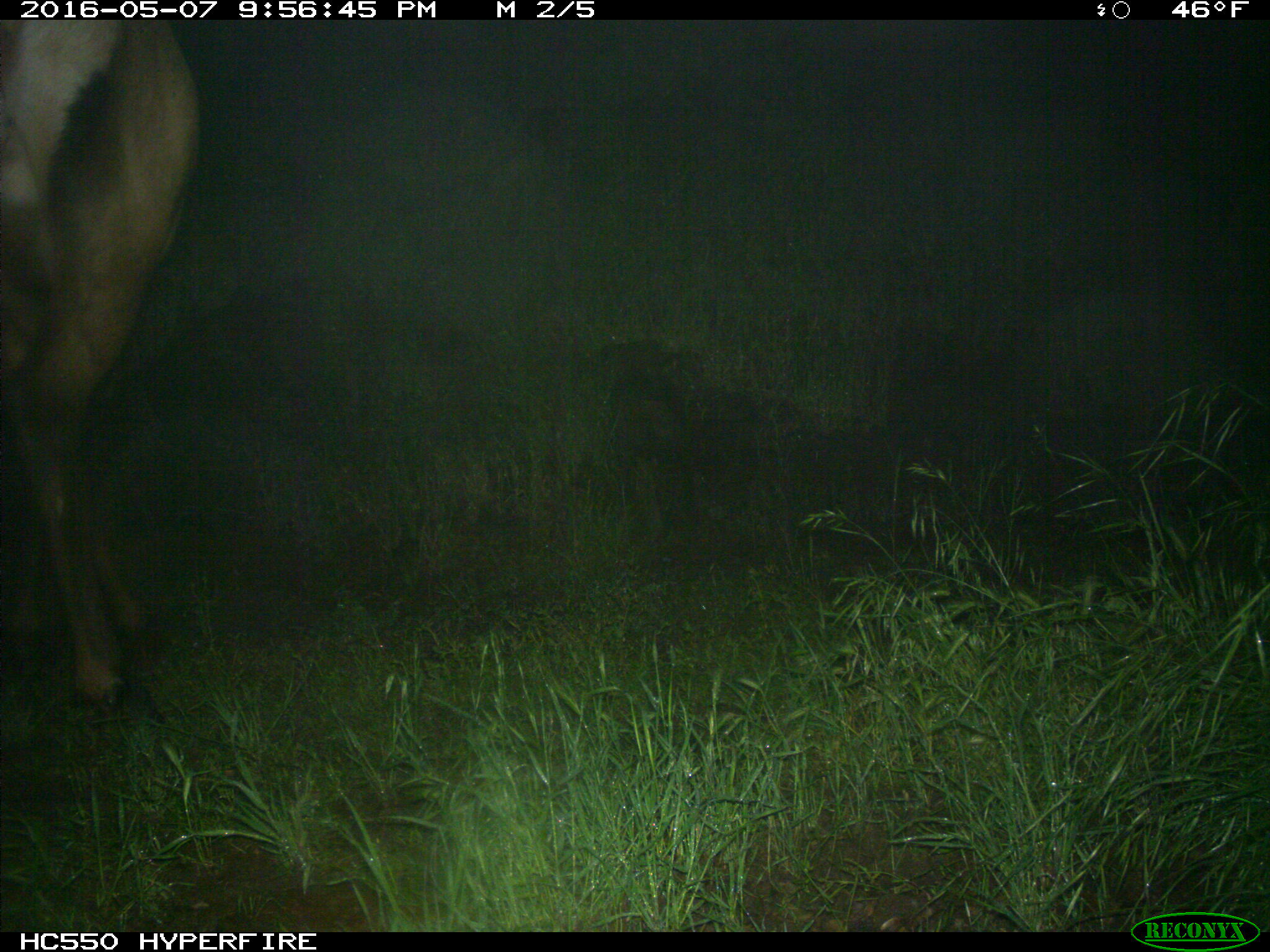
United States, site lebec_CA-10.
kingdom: Animalia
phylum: Chordata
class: Mammalia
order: Artiodactyla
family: Cervidae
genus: Cervus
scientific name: Cervus canadensis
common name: elk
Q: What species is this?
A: Cervus canadensis (elk).